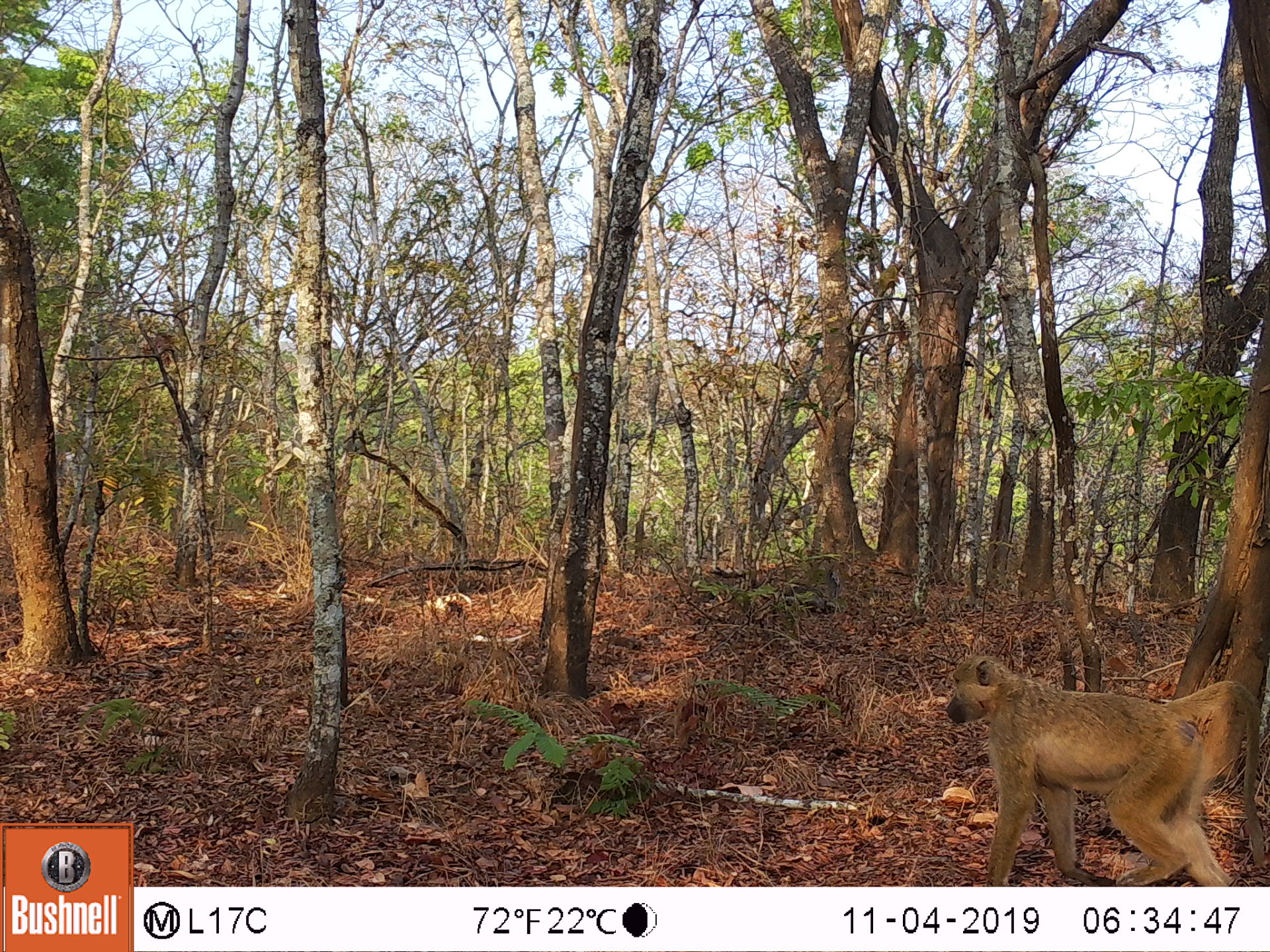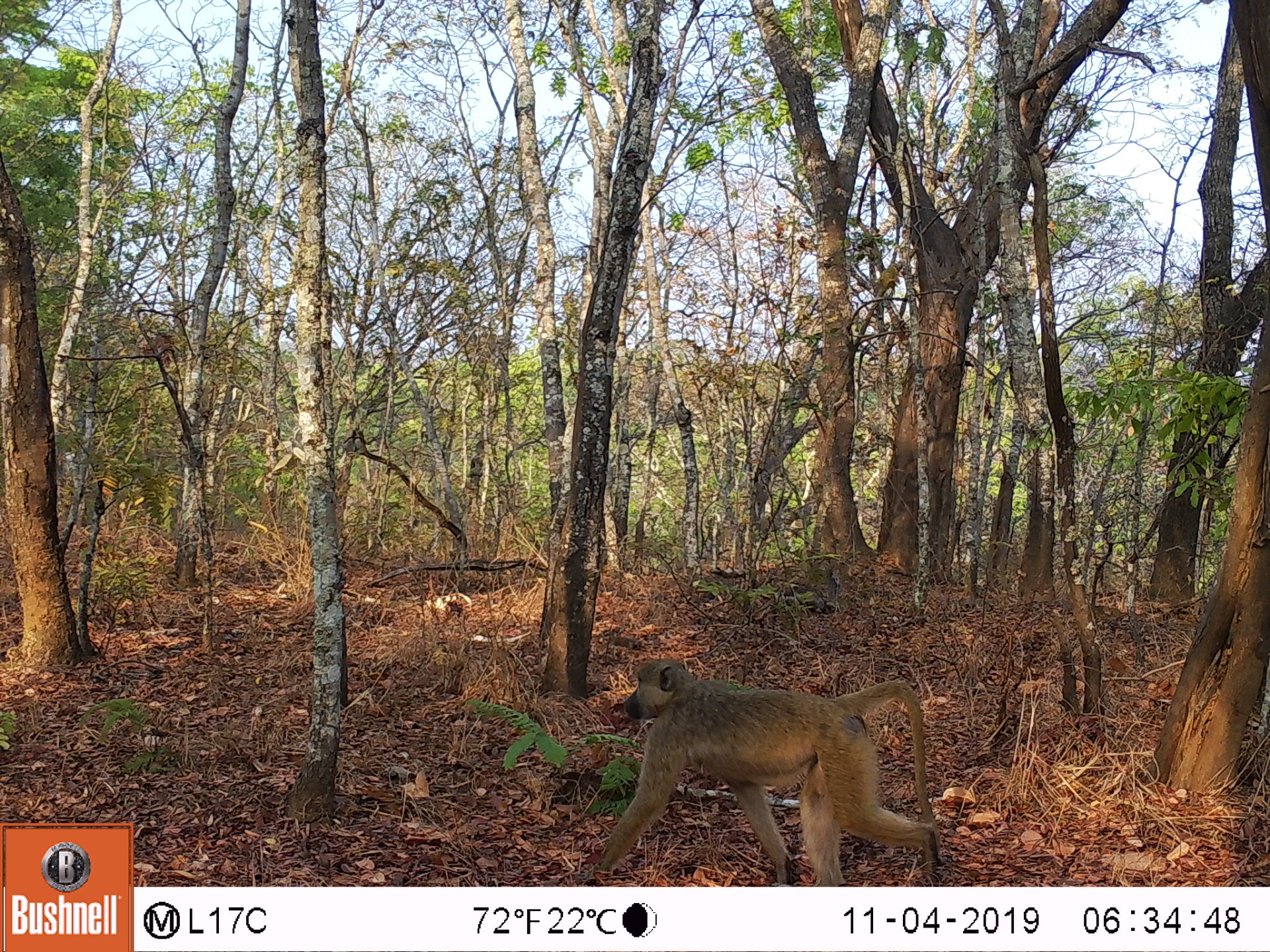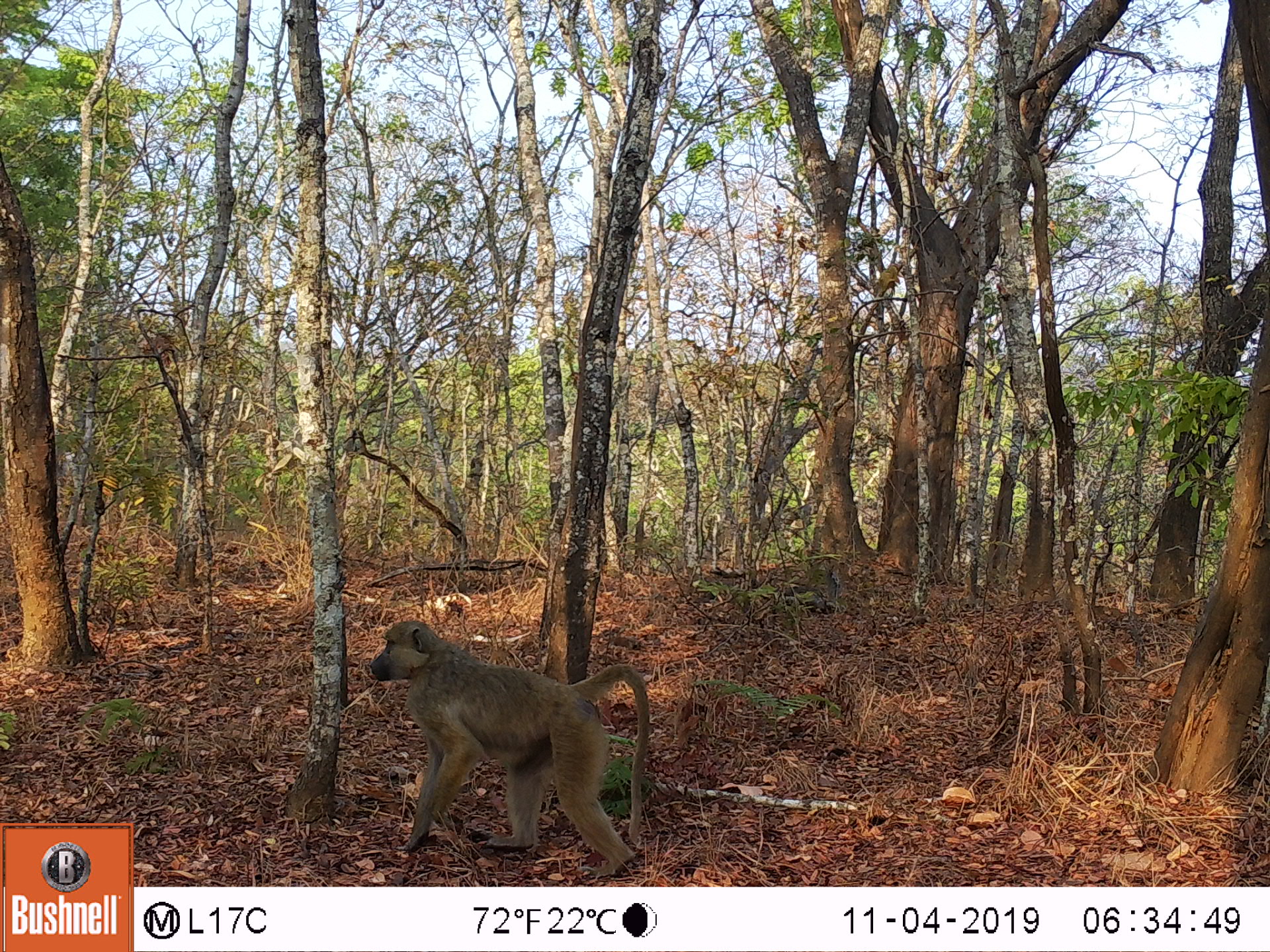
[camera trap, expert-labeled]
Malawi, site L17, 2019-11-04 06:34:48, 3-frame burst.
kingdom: Animalia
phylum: Chordata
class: Mammalia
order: Primates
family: Cercopithecidae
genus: Papio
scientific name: Papio cynocephalus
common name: yellow baboon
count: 1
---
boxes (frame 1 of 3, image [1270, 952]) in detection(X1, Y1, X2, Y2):
yellow baboon: detection(936, 649, 1262, 880)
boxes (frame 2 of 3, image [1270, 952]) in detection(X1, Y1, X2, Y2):
yellow baboon: detection(583, 658, 946, 878)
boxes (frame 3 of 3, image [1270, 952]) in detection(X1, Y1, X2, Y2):
yellow baboon: detection(368, 616, 651, 873)